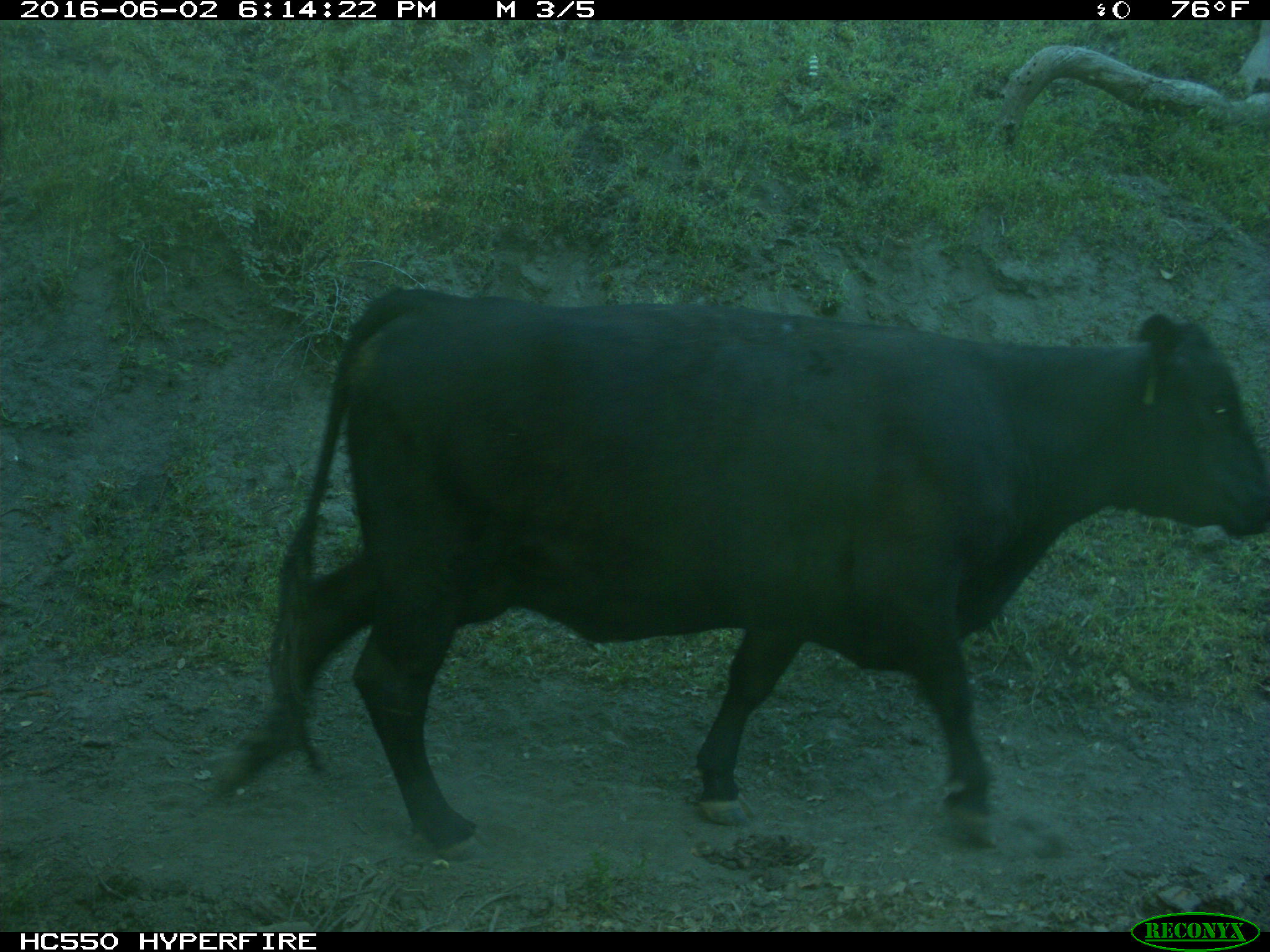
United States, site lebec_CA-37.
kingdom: Animalia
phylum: Chordata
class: Mammalia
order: Artiodactyla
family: Bovidae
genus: Bos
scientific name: Bos taurus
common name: domestic cow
Bos taurus (domestic cow).